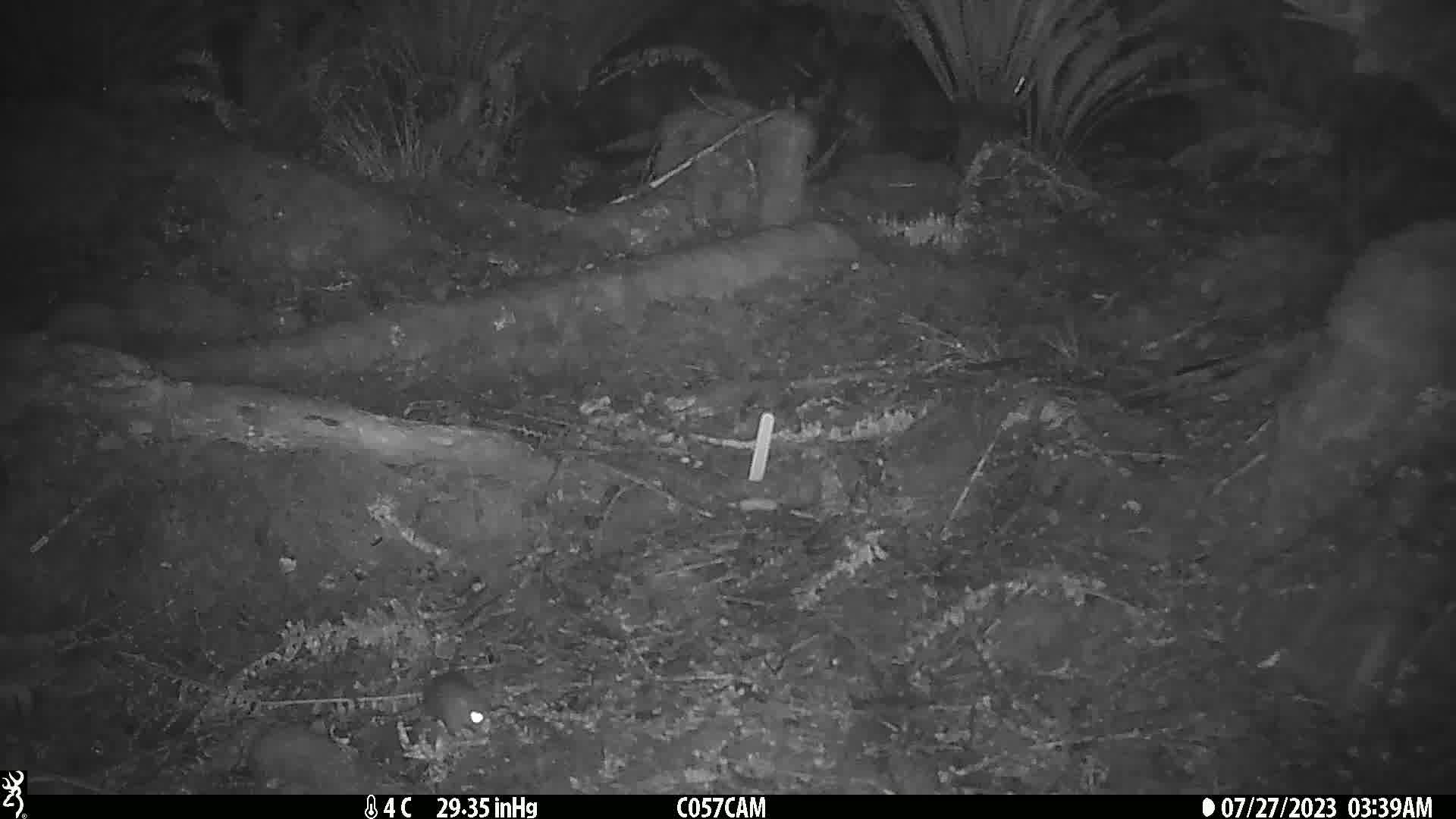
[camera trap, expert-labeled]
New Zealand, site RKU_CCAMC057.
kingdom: Animalia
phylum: Chordata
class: Mammalia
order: Rodentia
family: Muridae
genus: Rattus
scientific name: Rattus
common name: rat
Rat (Rattus).